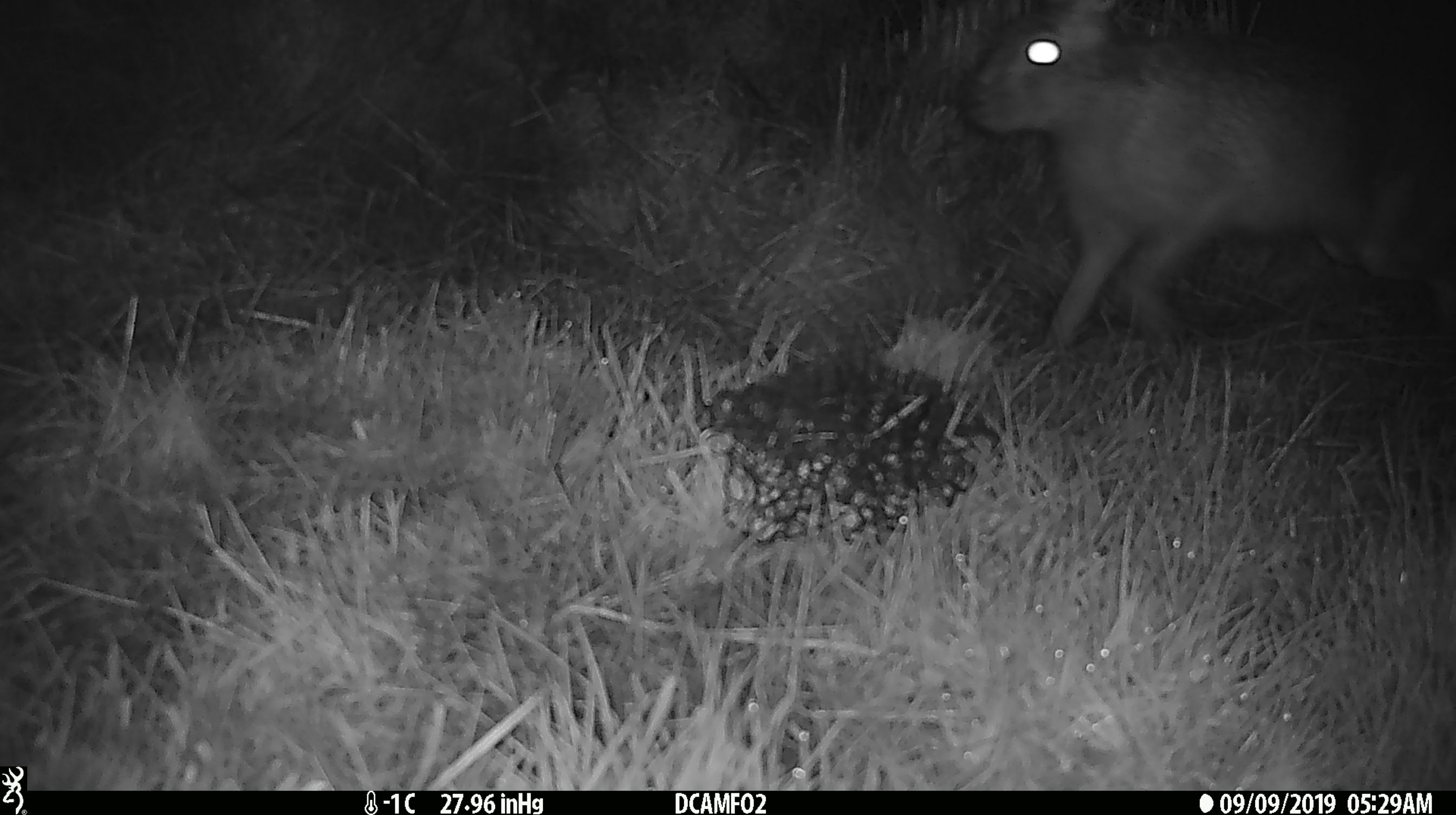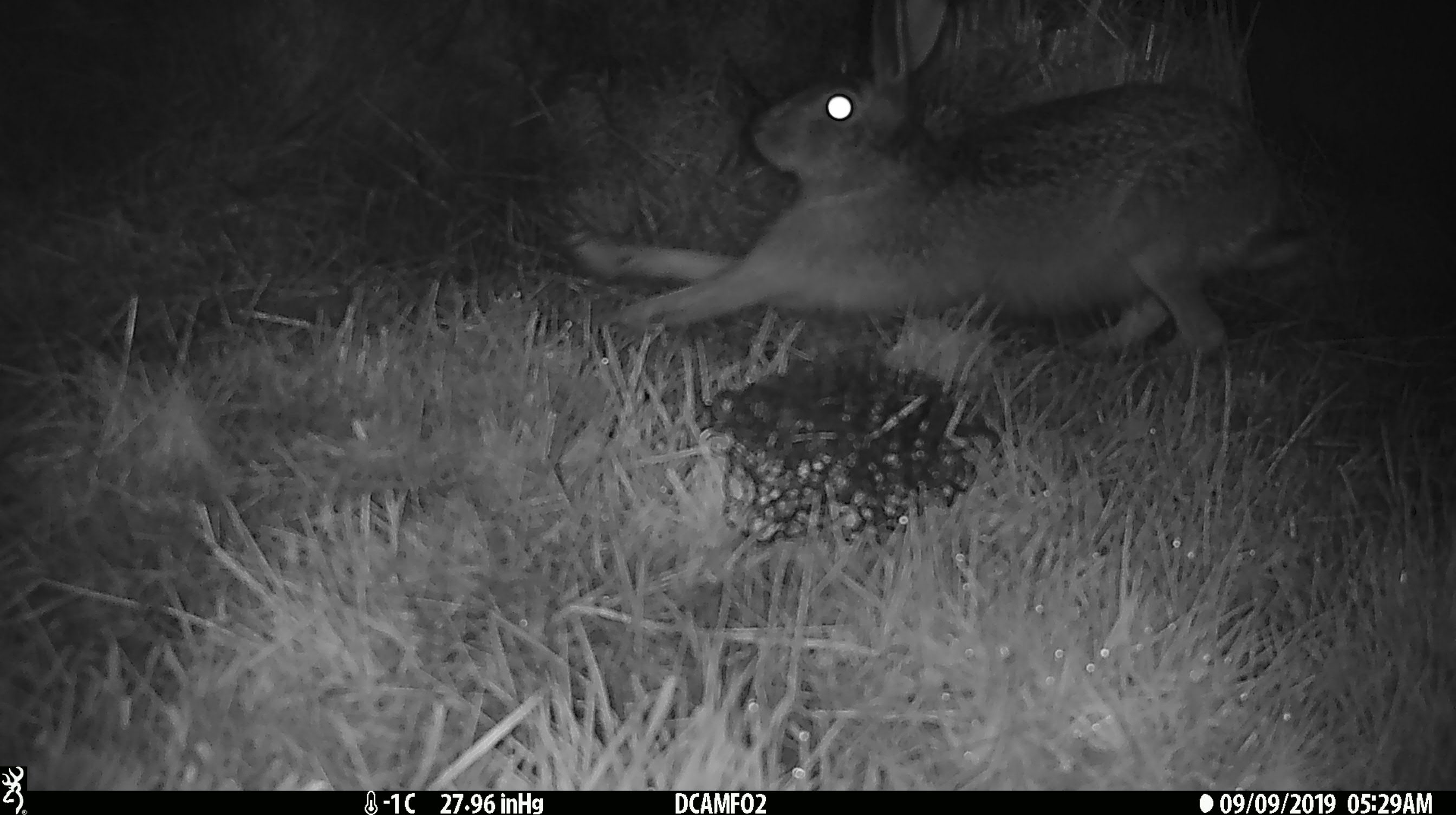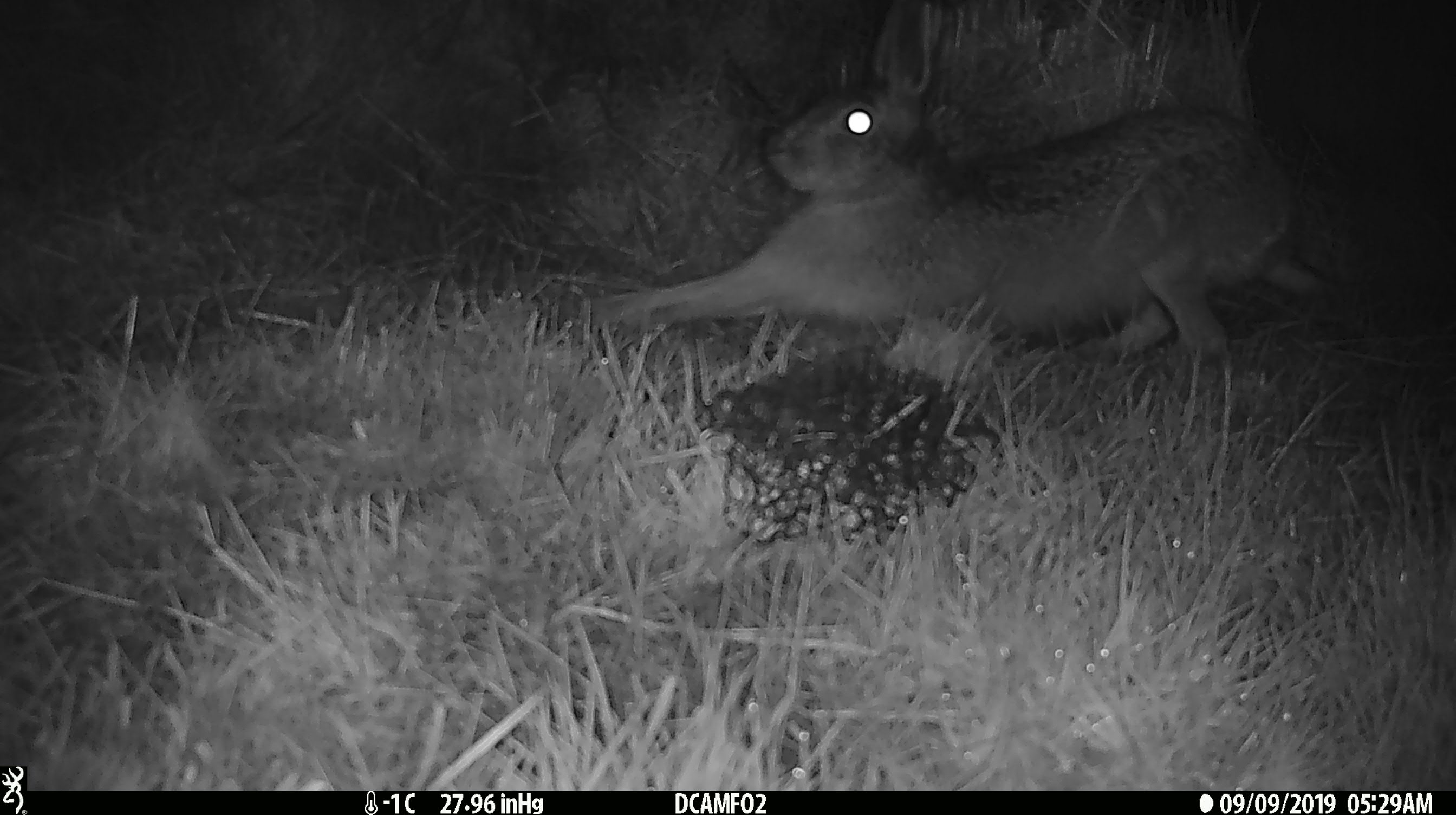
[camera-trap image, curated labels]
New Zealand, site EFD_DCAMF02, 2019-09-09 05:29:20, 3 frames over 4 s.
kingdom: Animalia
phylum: Chordata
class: Mammalia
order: Lagomorpha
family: Leporidae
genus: Lepus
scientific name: Lepus europaeus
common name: brown hare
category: hare